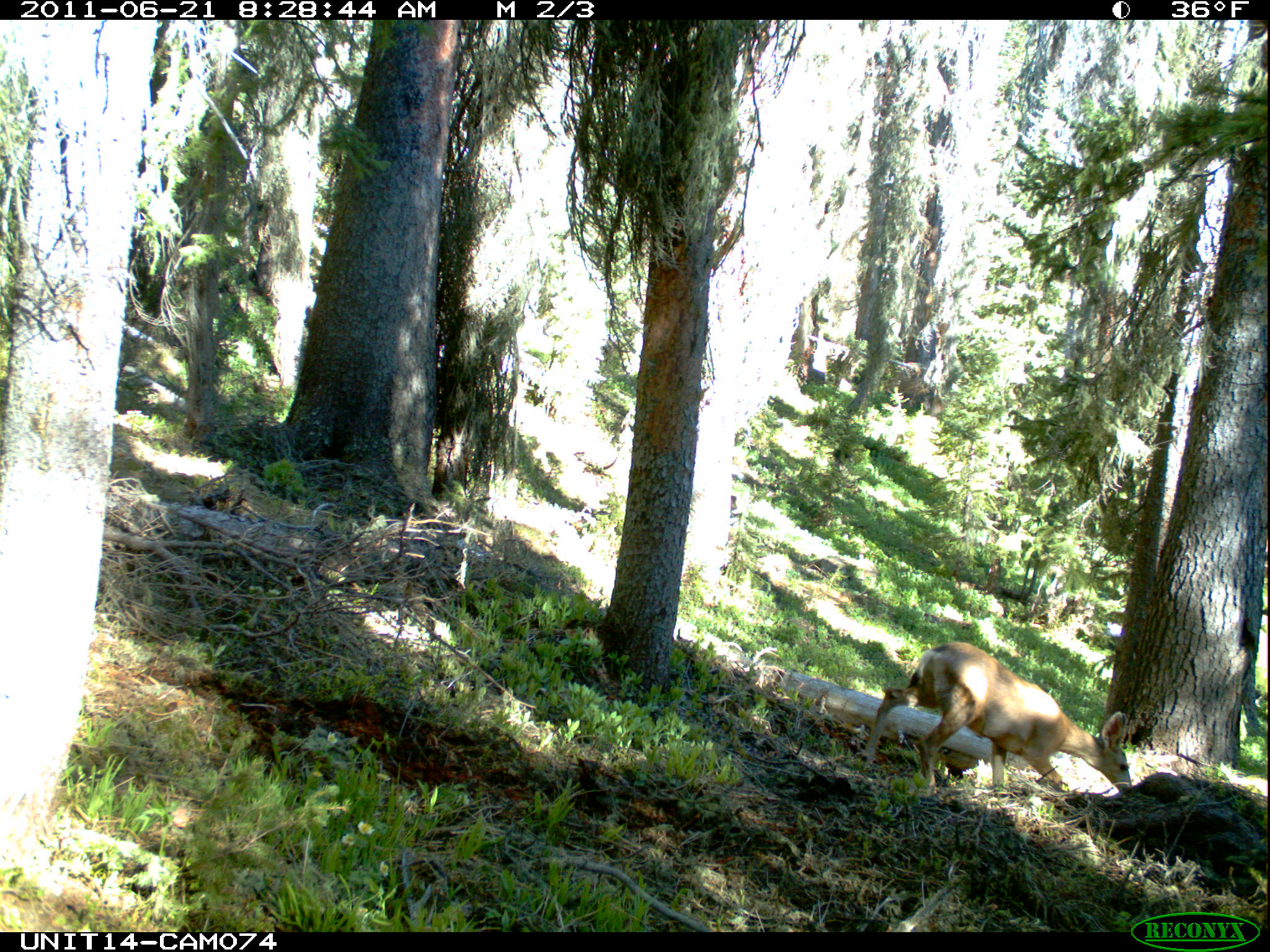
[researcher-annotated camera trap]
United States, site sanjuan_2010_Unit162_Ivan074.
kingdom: Animalia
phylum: Chordata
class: Mammalia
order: Artiodactyla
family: Cervidae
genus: Odocoileus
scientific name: Odocoileus hemionus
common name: mule deer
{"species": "Odocoileus hemionus (mule deer)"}